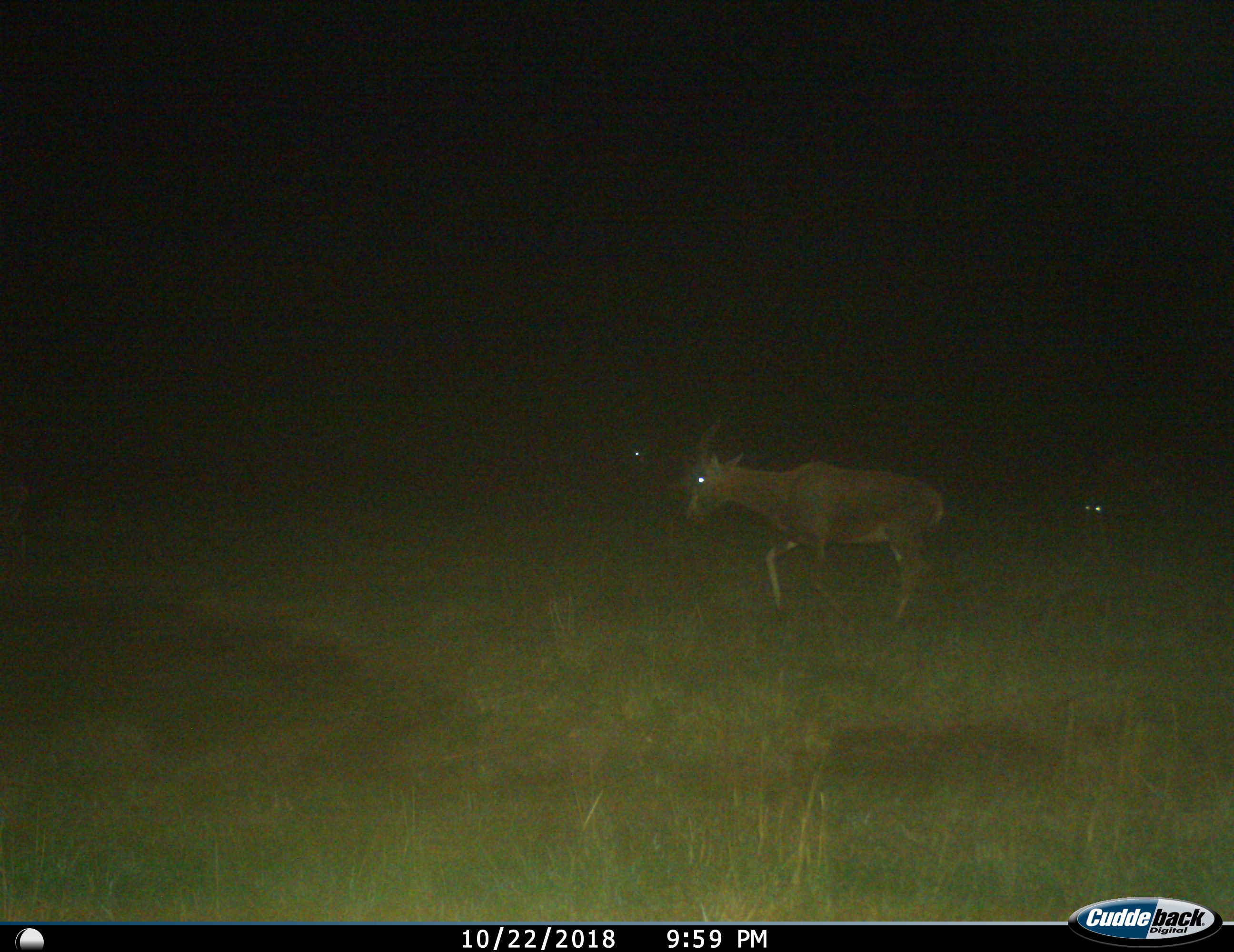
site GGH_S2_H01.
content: unidentified animal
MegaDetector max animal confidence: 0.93